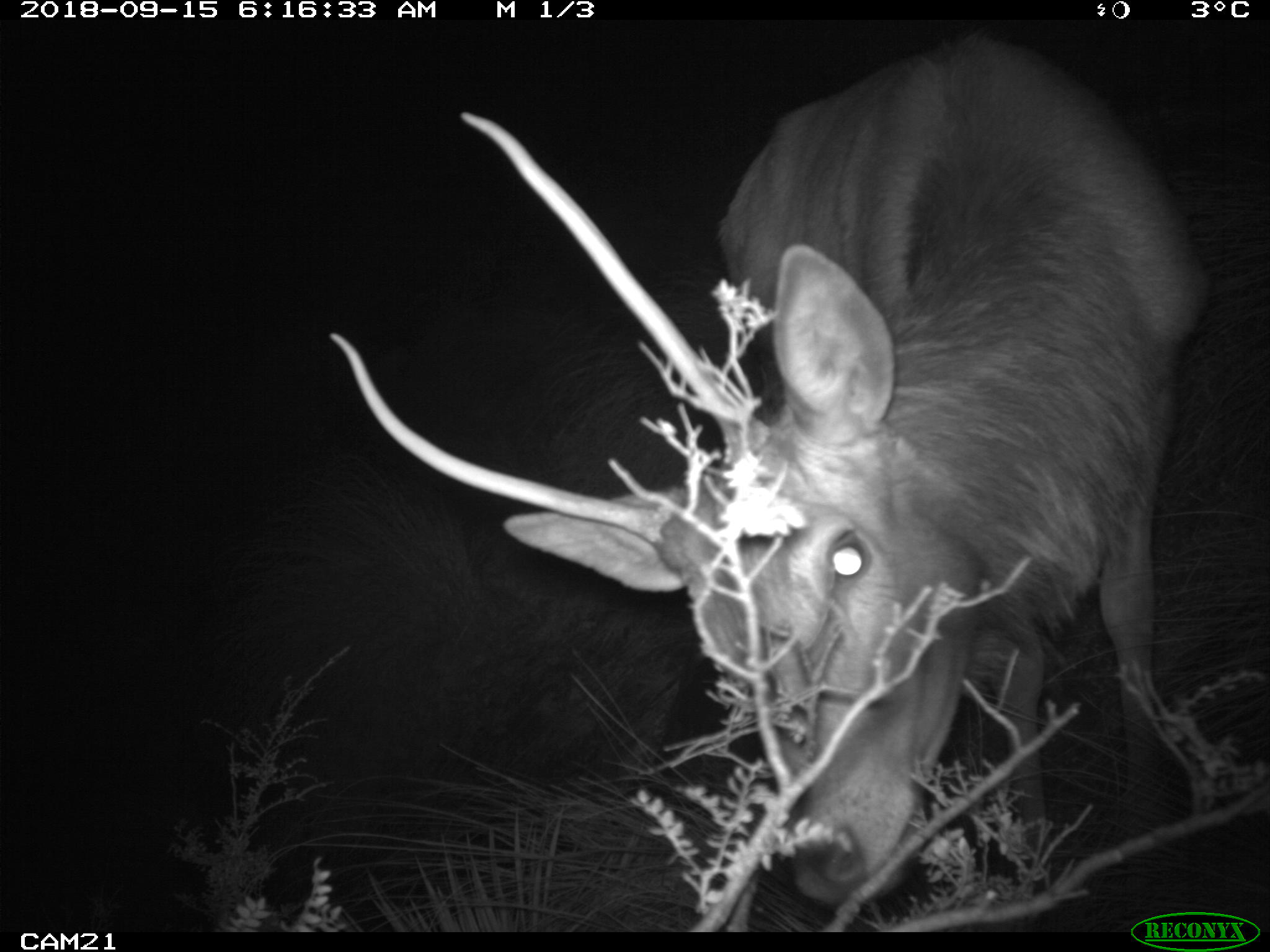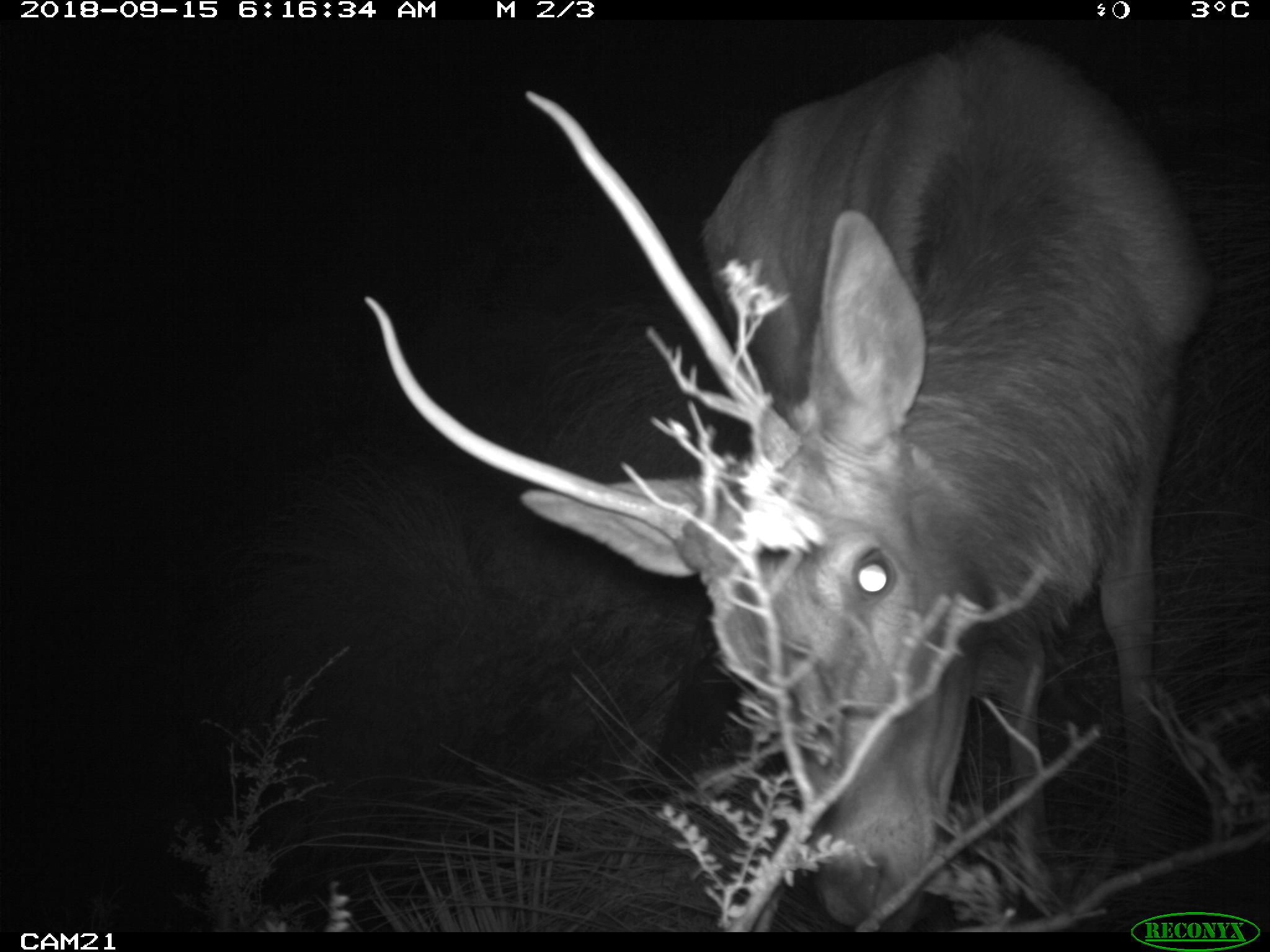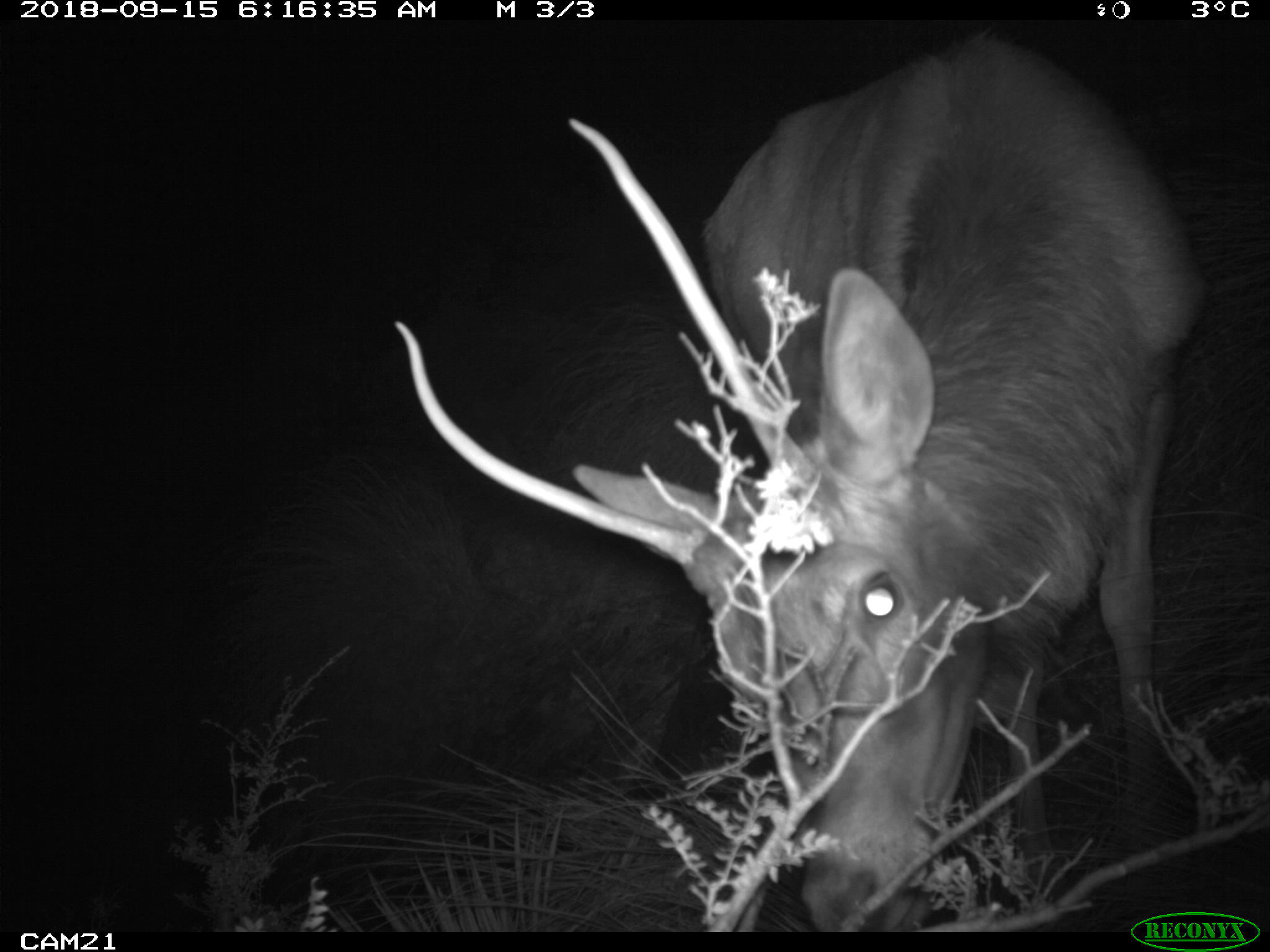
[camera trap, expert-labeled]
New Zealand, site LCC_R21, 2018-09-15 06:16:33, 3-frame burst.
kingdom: Animalia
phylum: Chordata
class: Mammalia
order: Artiodactyla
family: Cervidae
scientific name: Cervidae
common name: deer